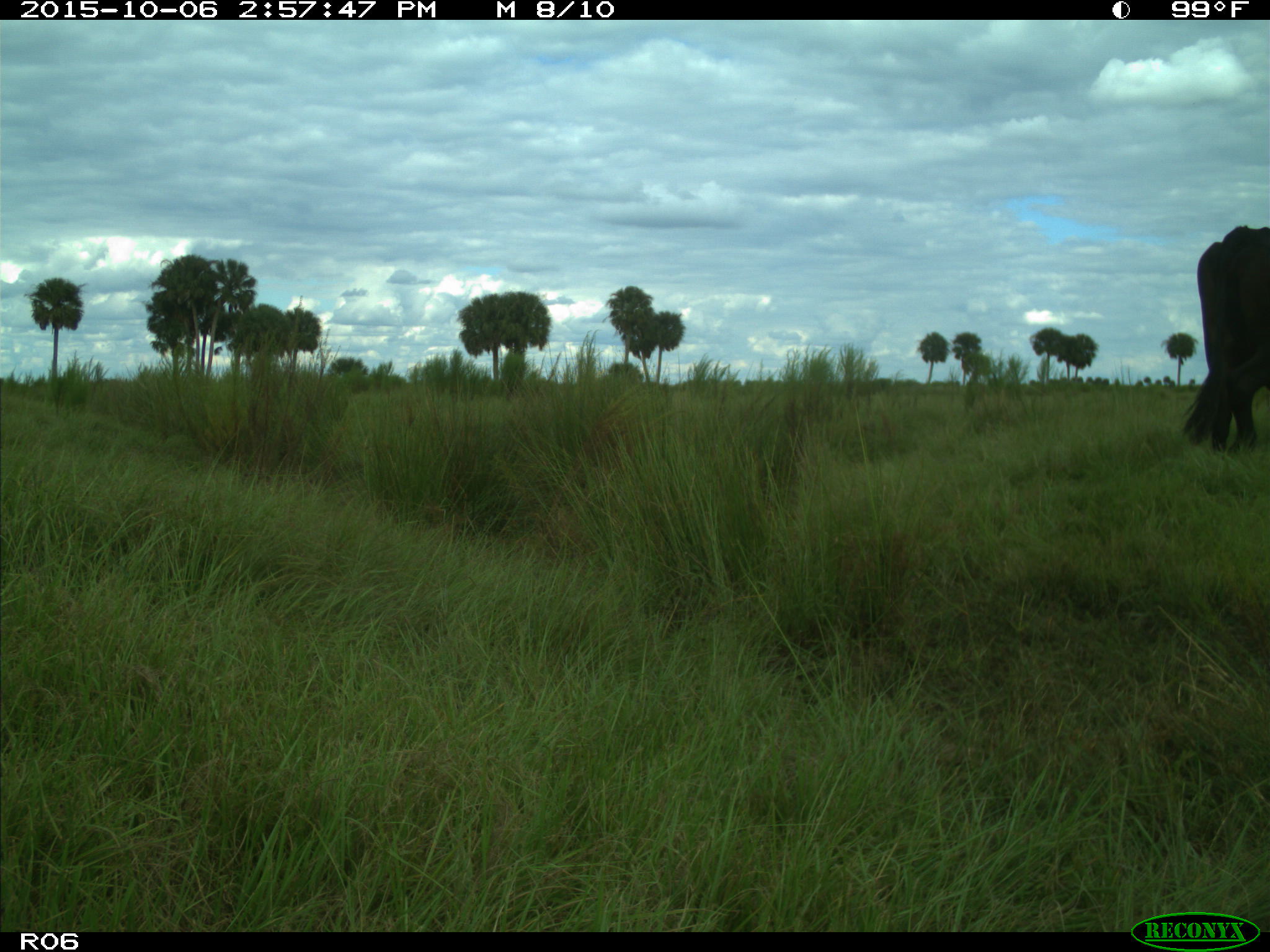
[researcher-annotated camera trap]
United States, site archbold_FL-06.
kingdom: Animalia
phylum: Chordata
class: Mammalia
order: Artiodactyla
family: Bovidae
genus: Bos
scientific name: Bos taurus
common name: domestic cow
Bos taurus (domestic cow).